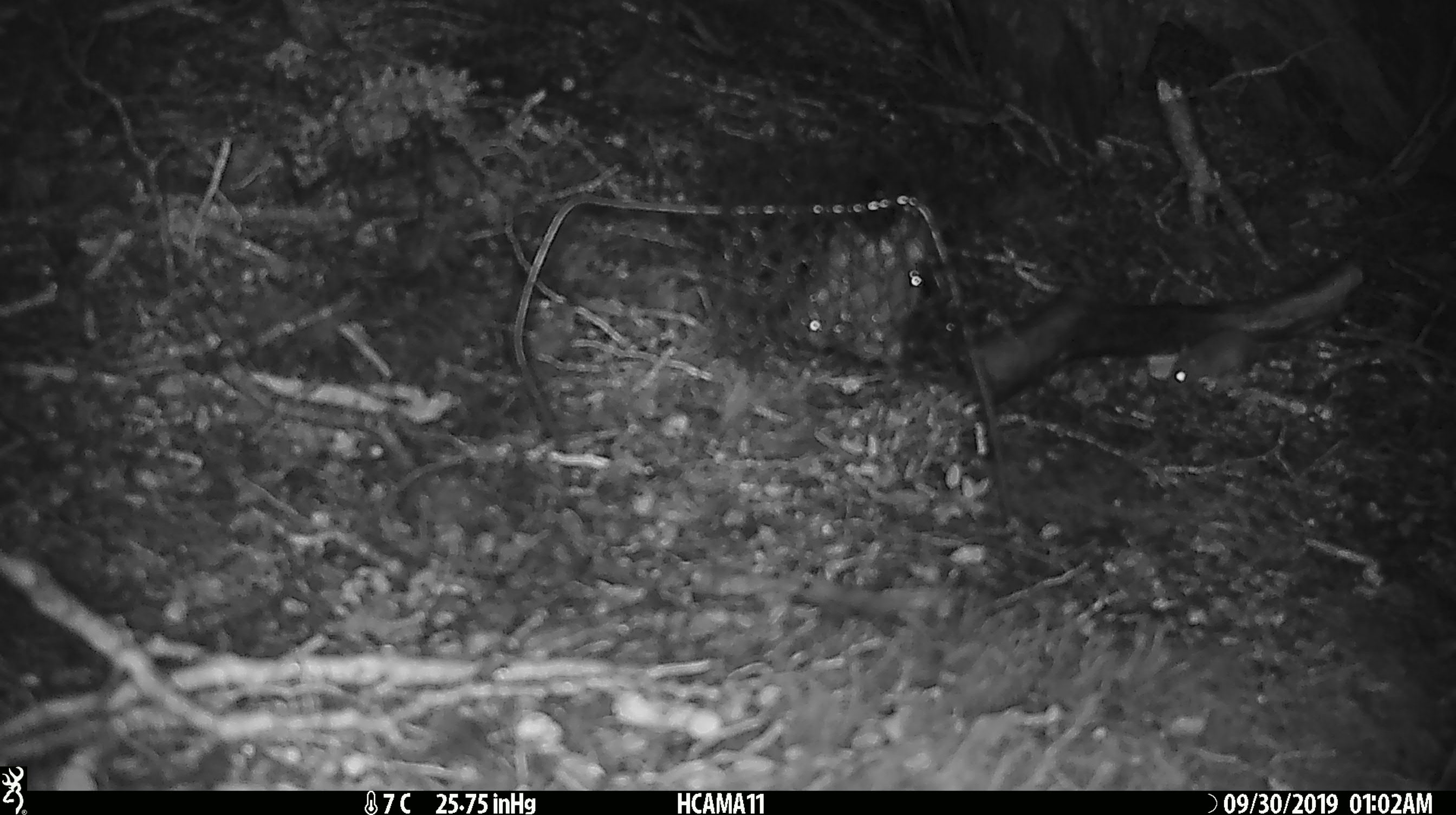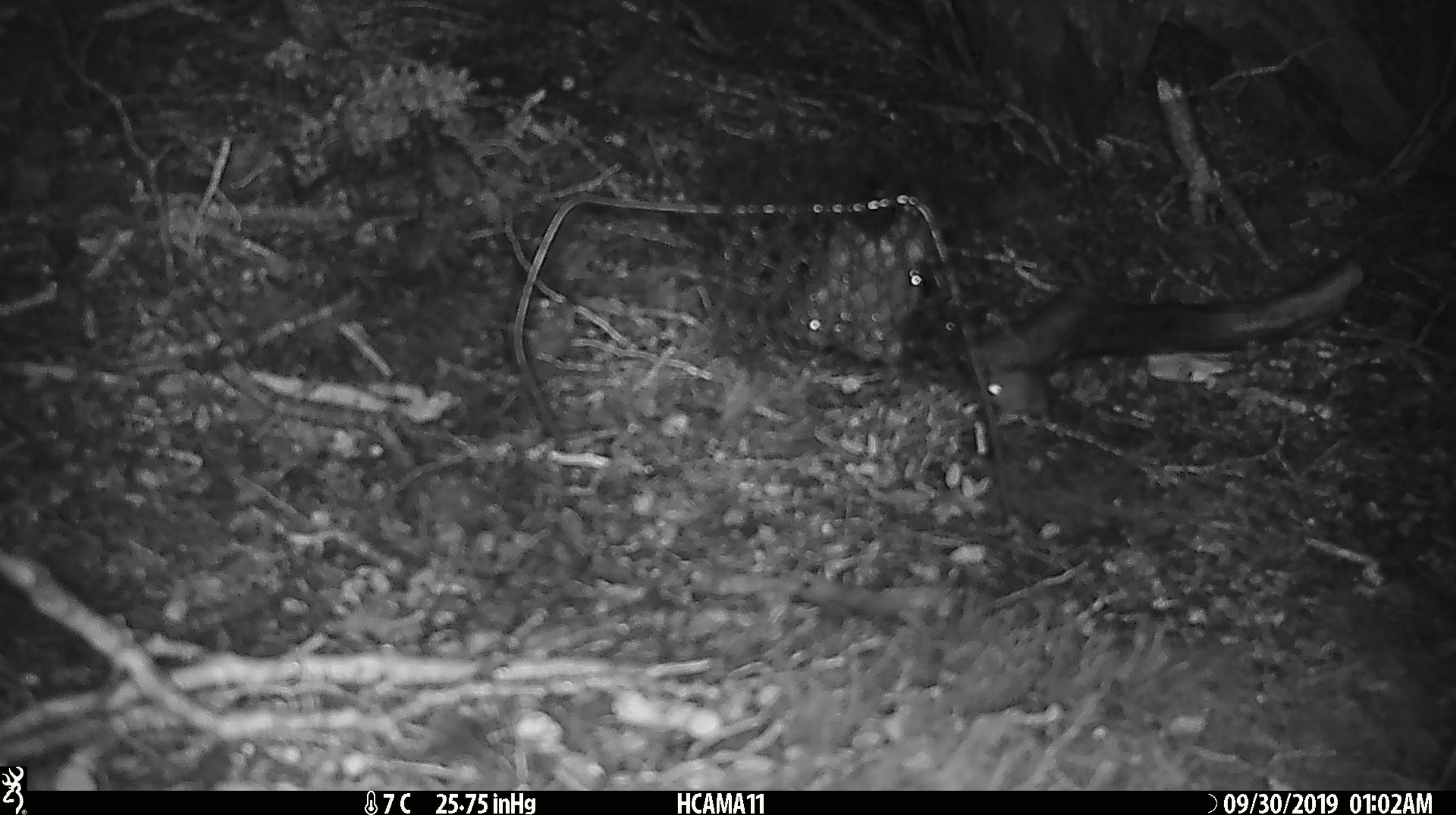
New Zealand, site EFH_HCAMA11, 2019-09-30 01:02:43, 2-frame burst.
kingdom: Animalia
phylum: Chordata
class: Mammalia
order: Rodentia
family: Muridae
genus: Mus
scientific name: Mus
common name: mouse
Mouse (Mus).